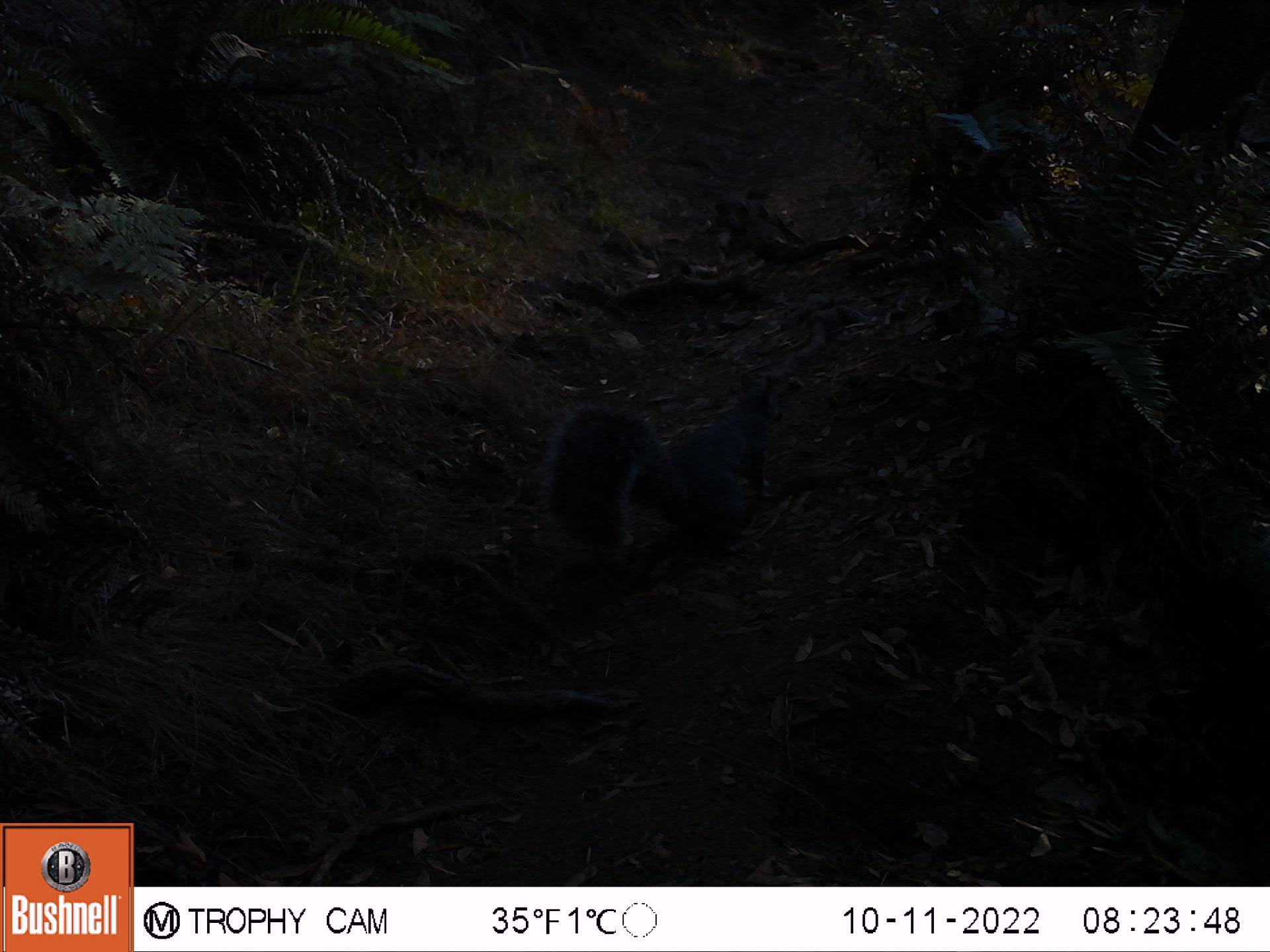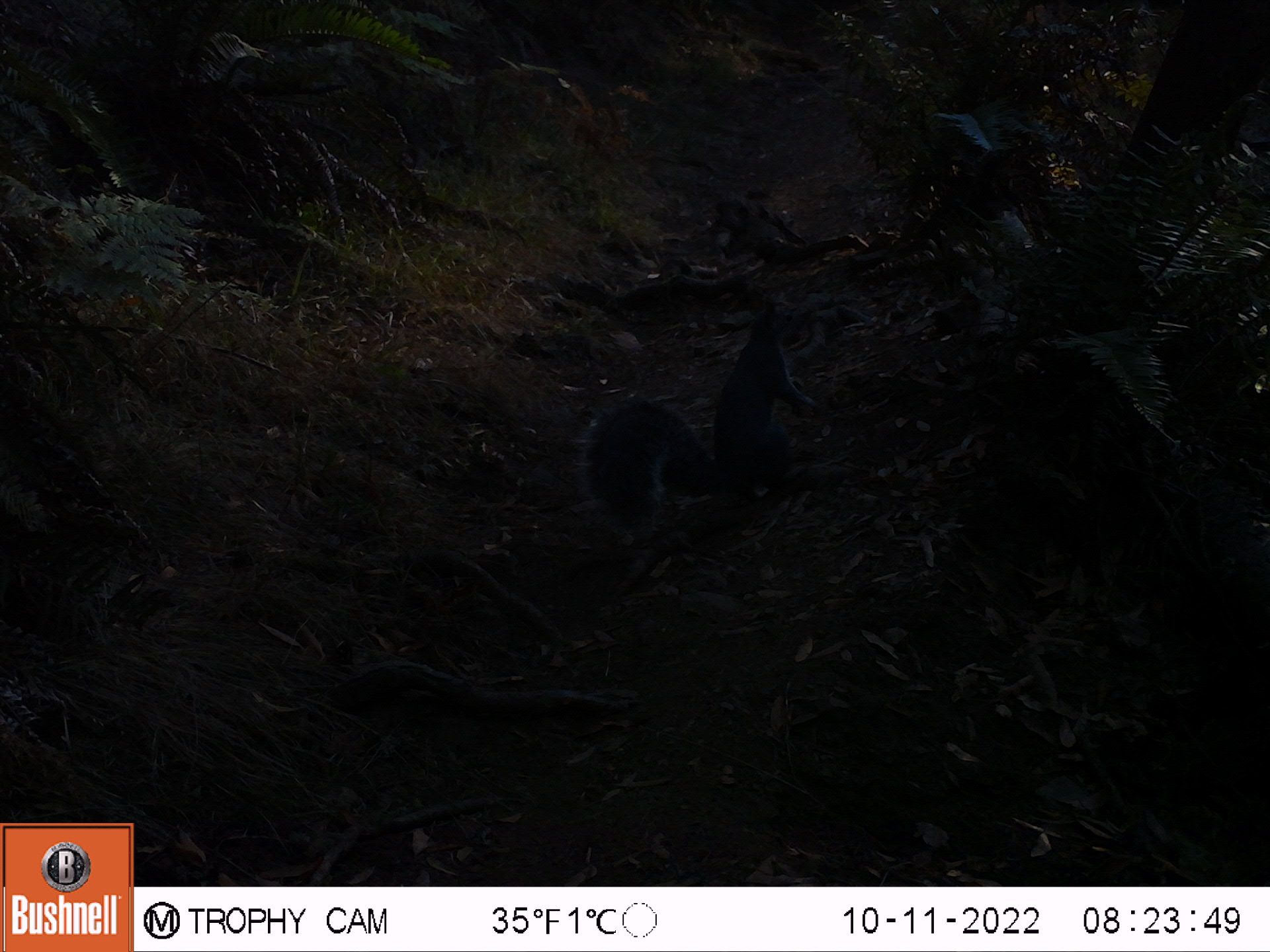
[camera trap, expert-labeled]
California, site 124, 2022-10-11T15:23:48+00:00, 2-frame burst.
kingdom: Animalia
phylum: Chordata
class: Mammalia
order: Rodentia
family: Sciuridae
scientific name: Sciuridae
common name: squirrel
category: unknown squirrel